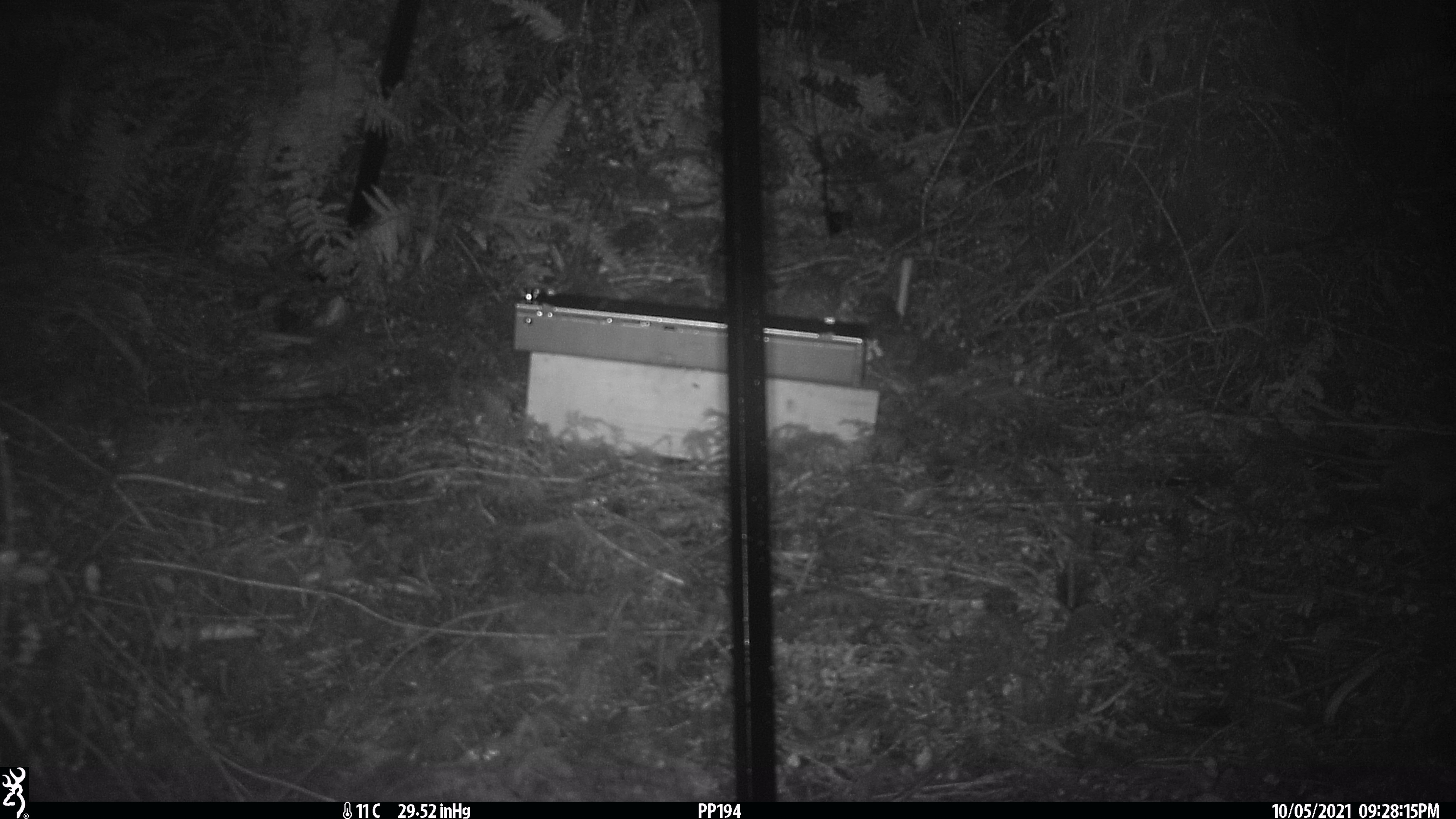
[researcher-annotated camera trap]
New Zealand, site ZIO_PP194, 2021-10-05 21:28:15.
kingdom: Animalia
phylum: Chordata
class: Mammalia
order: Rodentia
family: Muridae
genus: Rattus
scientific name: Rattus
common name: rat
Rat (Rattus).